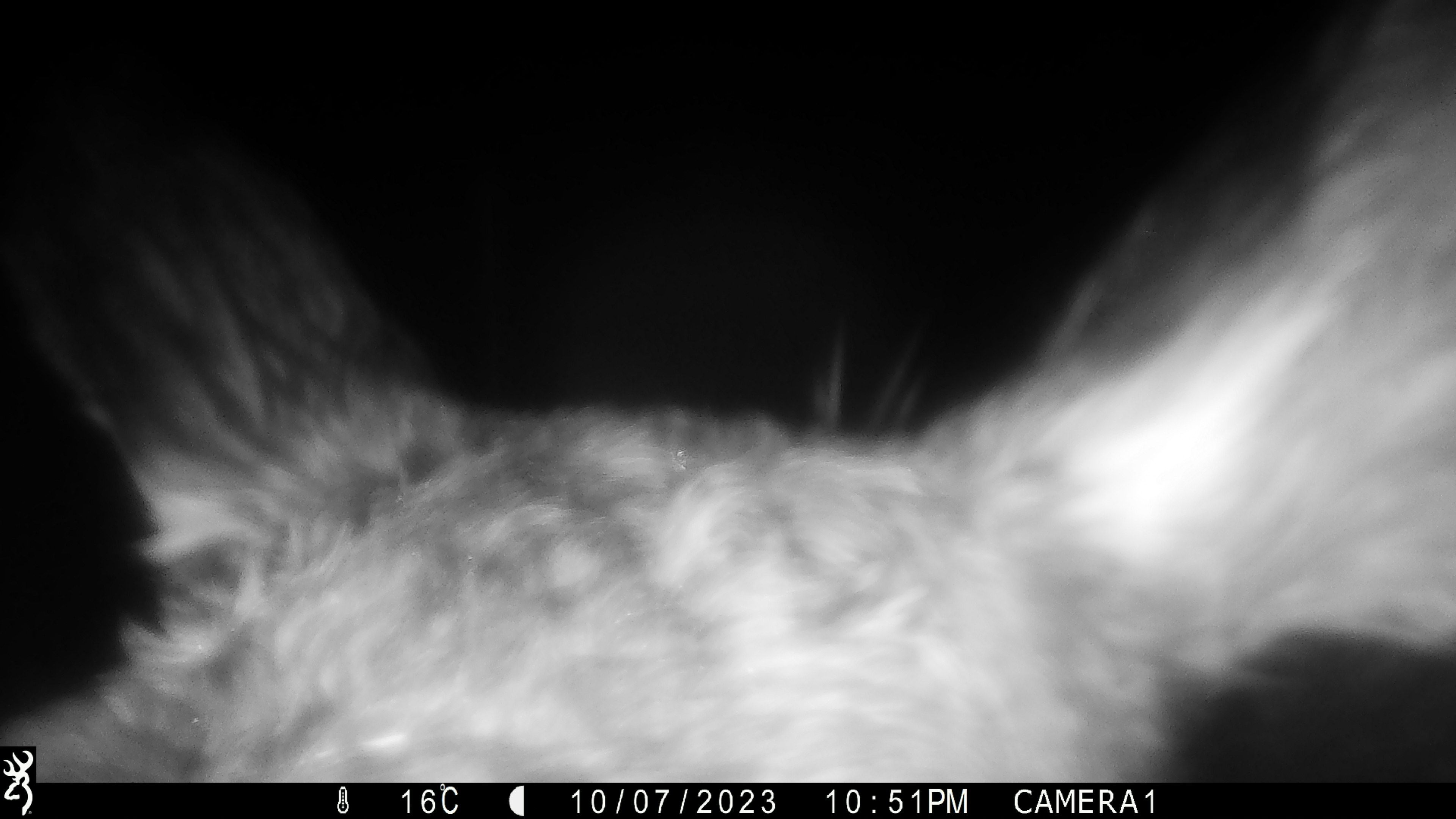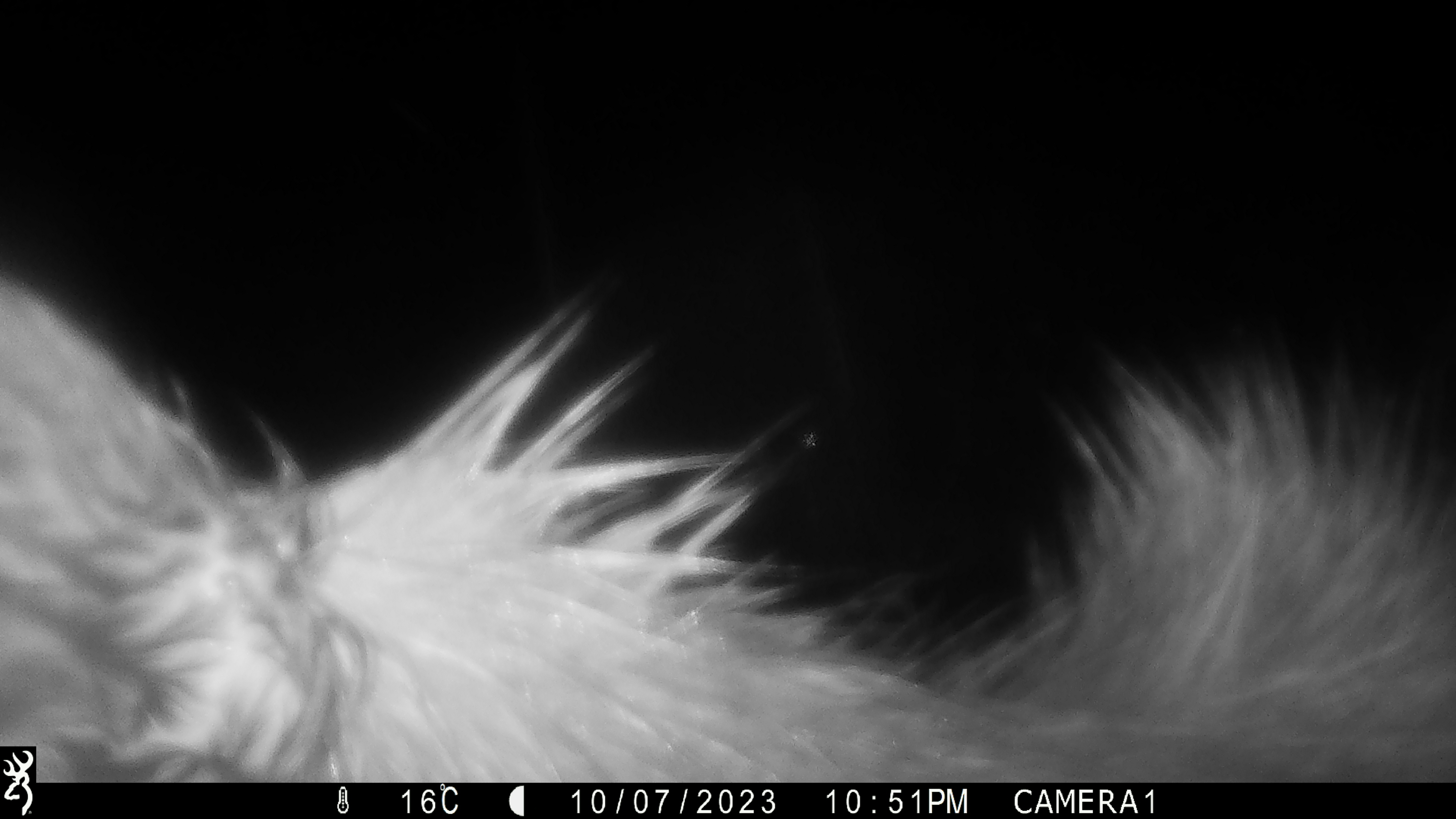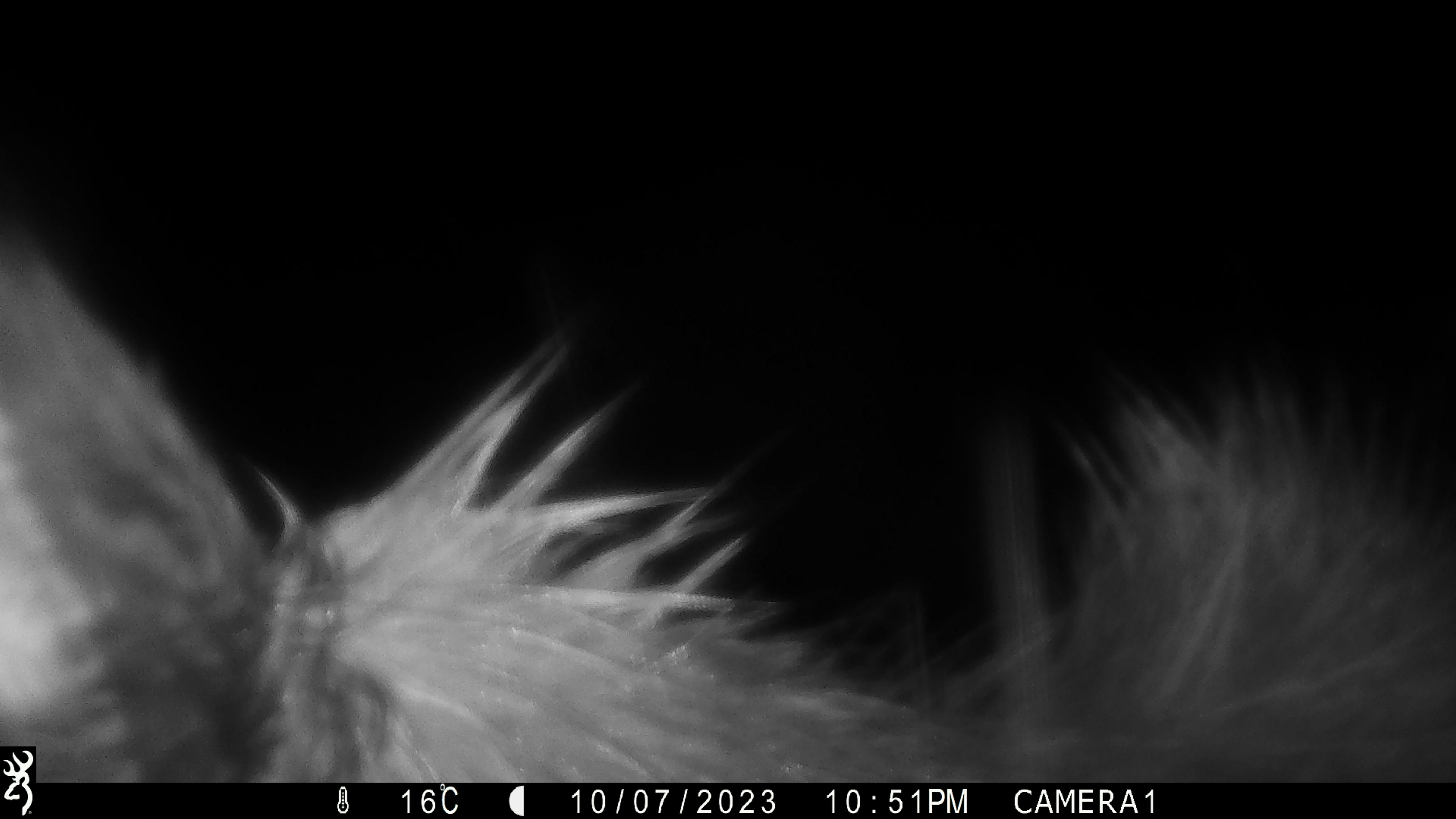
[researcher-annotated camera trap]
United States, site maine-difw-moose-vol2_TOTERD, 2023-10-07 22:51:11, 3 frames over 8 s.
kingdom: Animalia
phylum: Chordata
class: Mammalia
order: Artiodactyla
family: Cervidae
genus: Alces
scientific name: Alces alces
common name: moose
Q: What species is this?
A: Moose (Alces alces).